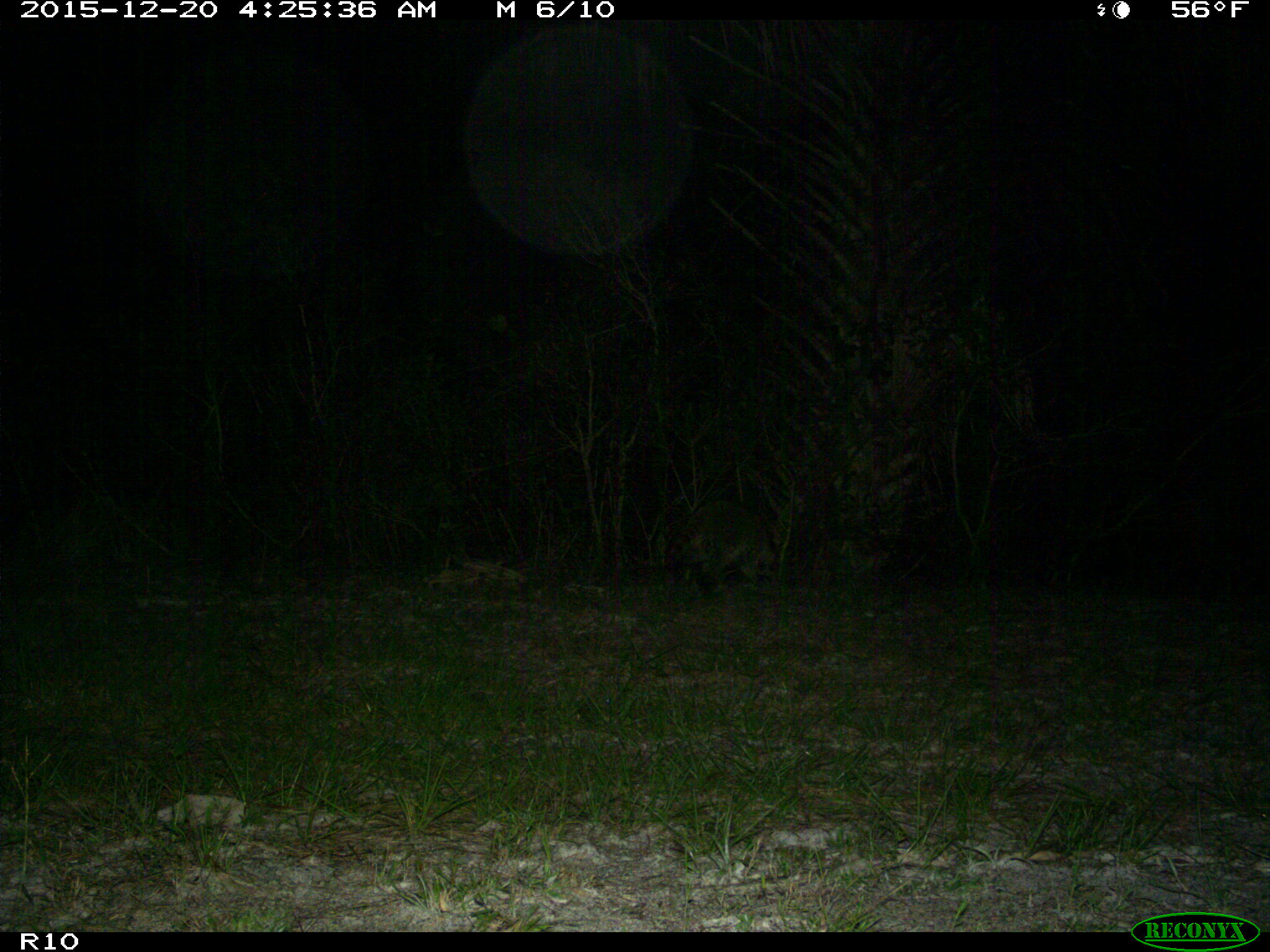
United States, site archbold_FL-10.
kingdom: Animalia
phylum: Chordata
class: Mammalia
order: Carnivora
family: Procyonidae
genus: Procyon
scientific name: Procyon lotor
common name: common raccoon